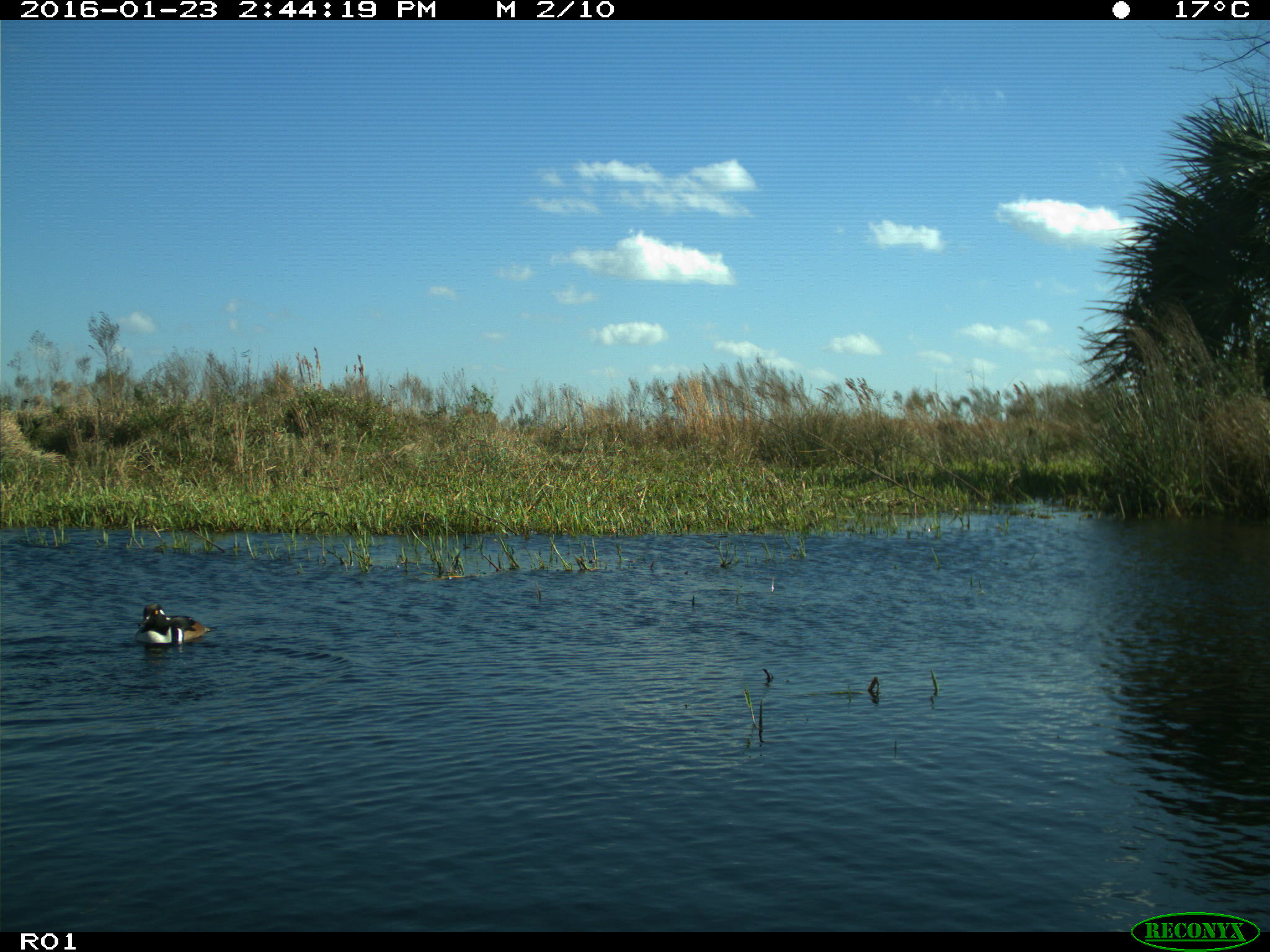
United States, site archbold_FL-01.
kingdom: Animalia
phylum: Chordata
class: Aves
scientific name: Aves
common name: birds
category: unidentified bird